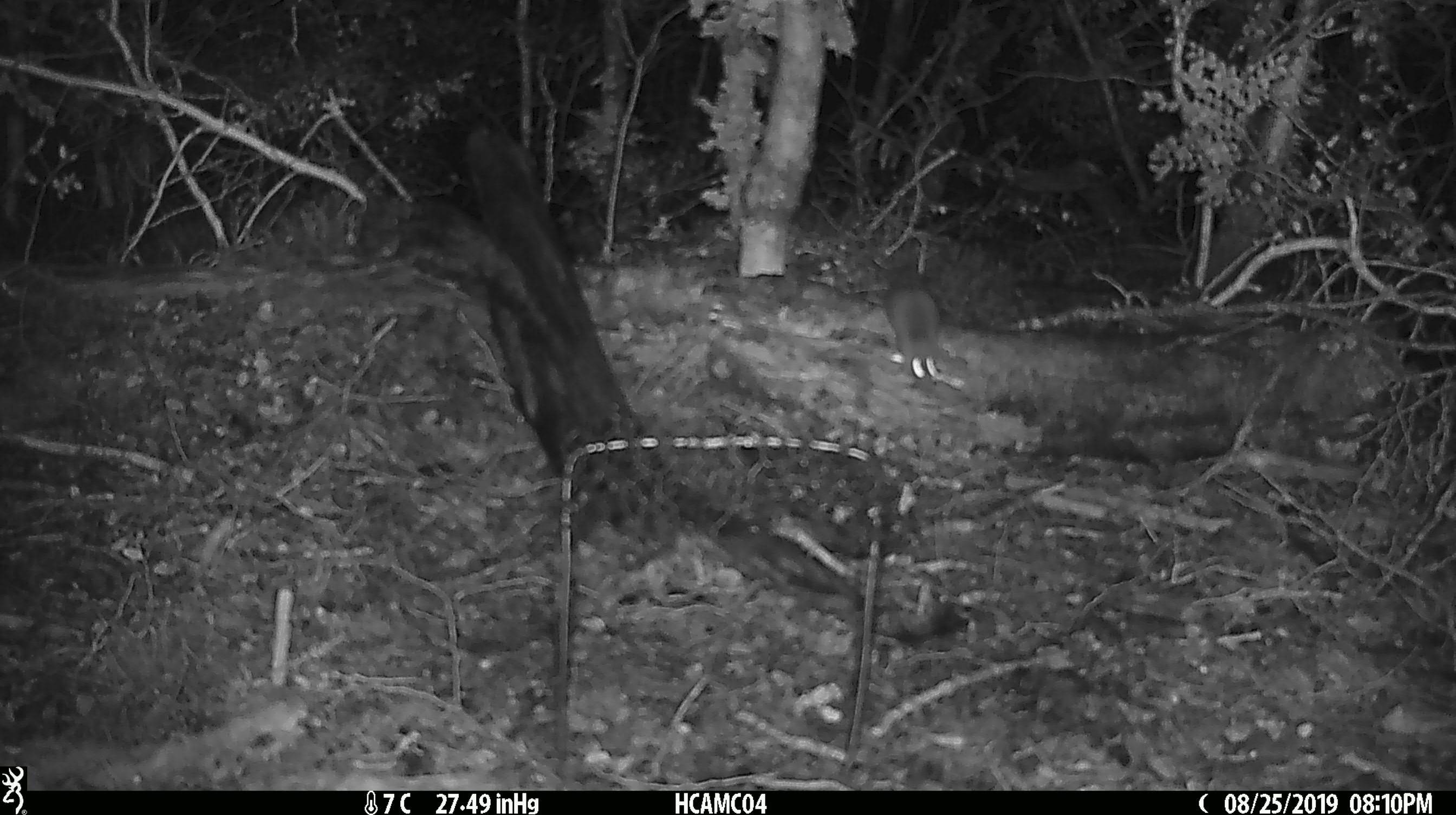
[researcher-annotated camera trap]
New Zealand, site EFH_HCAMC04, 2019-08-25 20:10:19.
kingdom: Animalia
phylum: Chordata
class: Mammalia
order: Rodentia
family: Muridae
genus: Mus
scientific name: Mus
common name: mouse